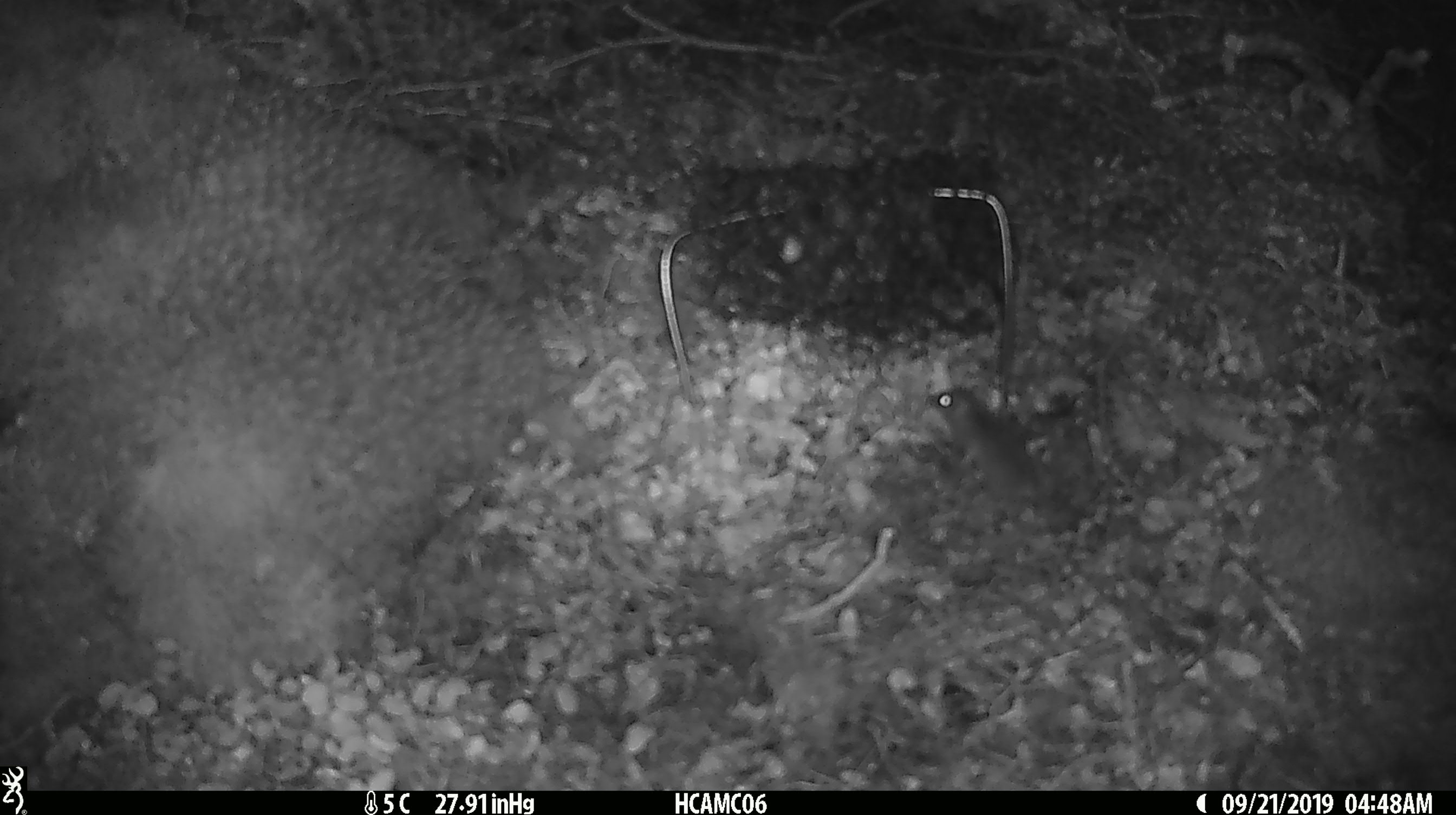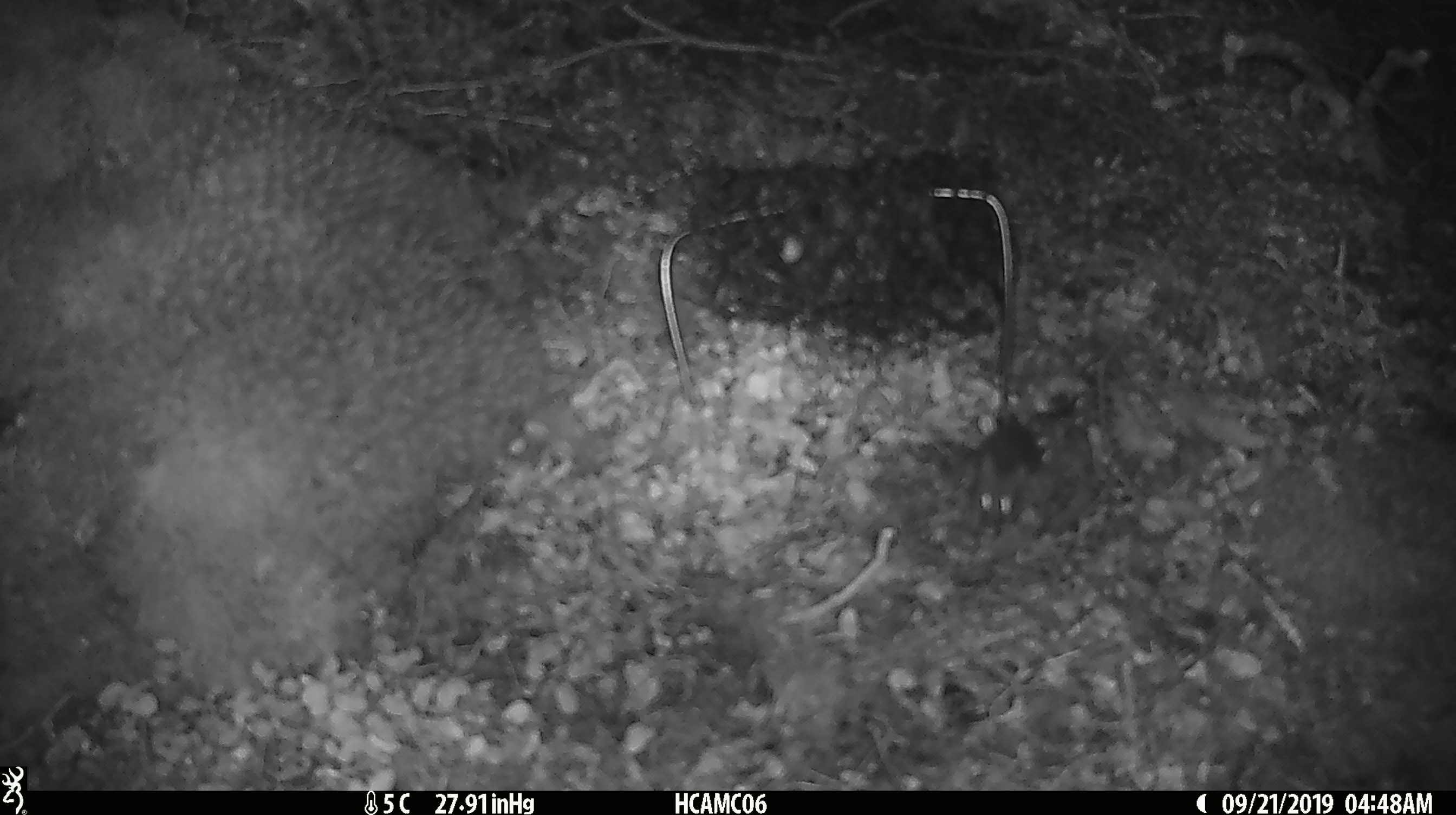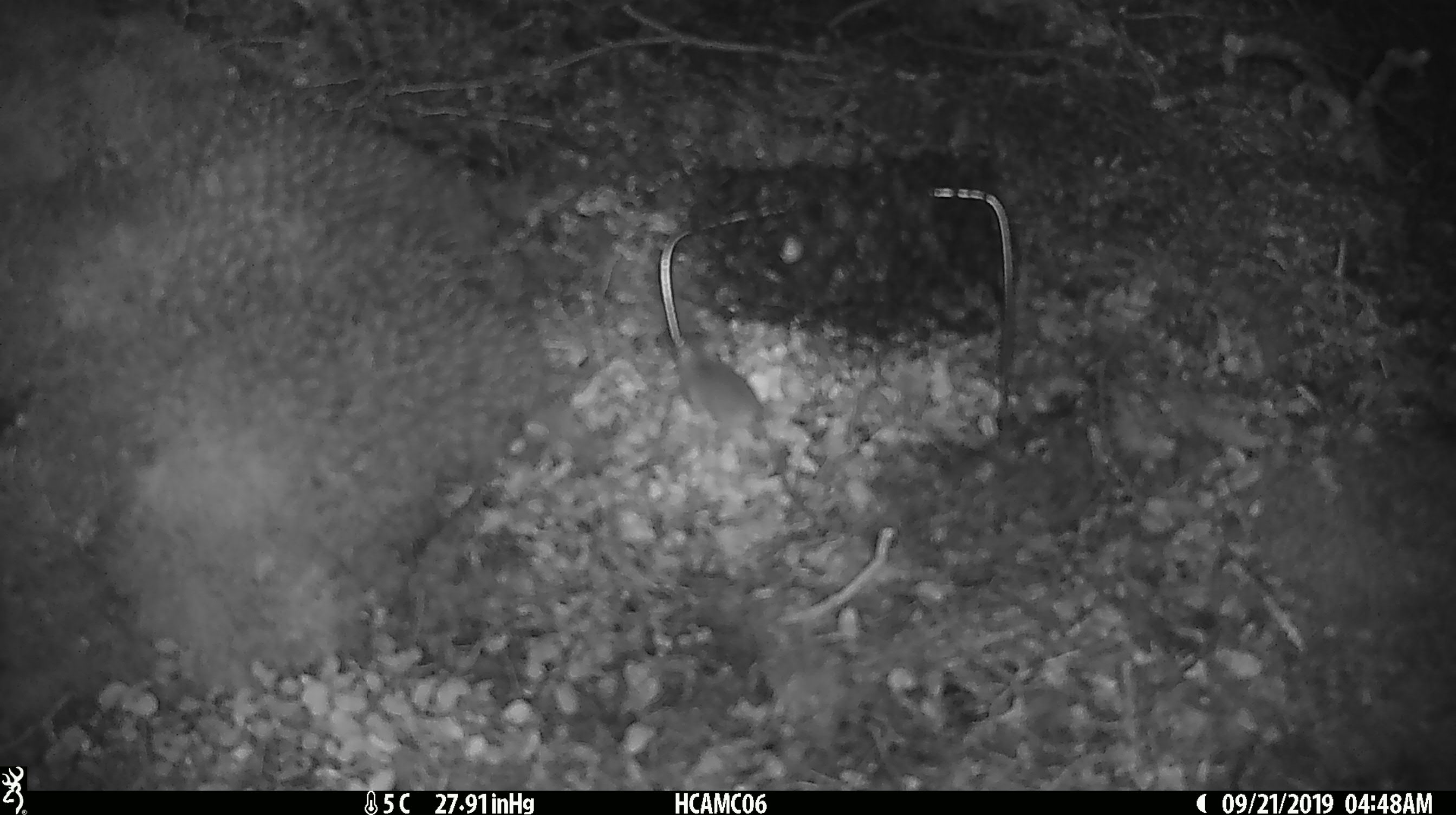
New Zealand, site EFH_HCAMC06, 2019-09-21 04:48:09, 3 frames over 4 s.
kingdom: Animalia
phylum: Chordata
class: Mammalia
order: Rodentia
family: Muridae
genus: Mus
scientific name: Mus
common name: mouse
Mouse (Mus).